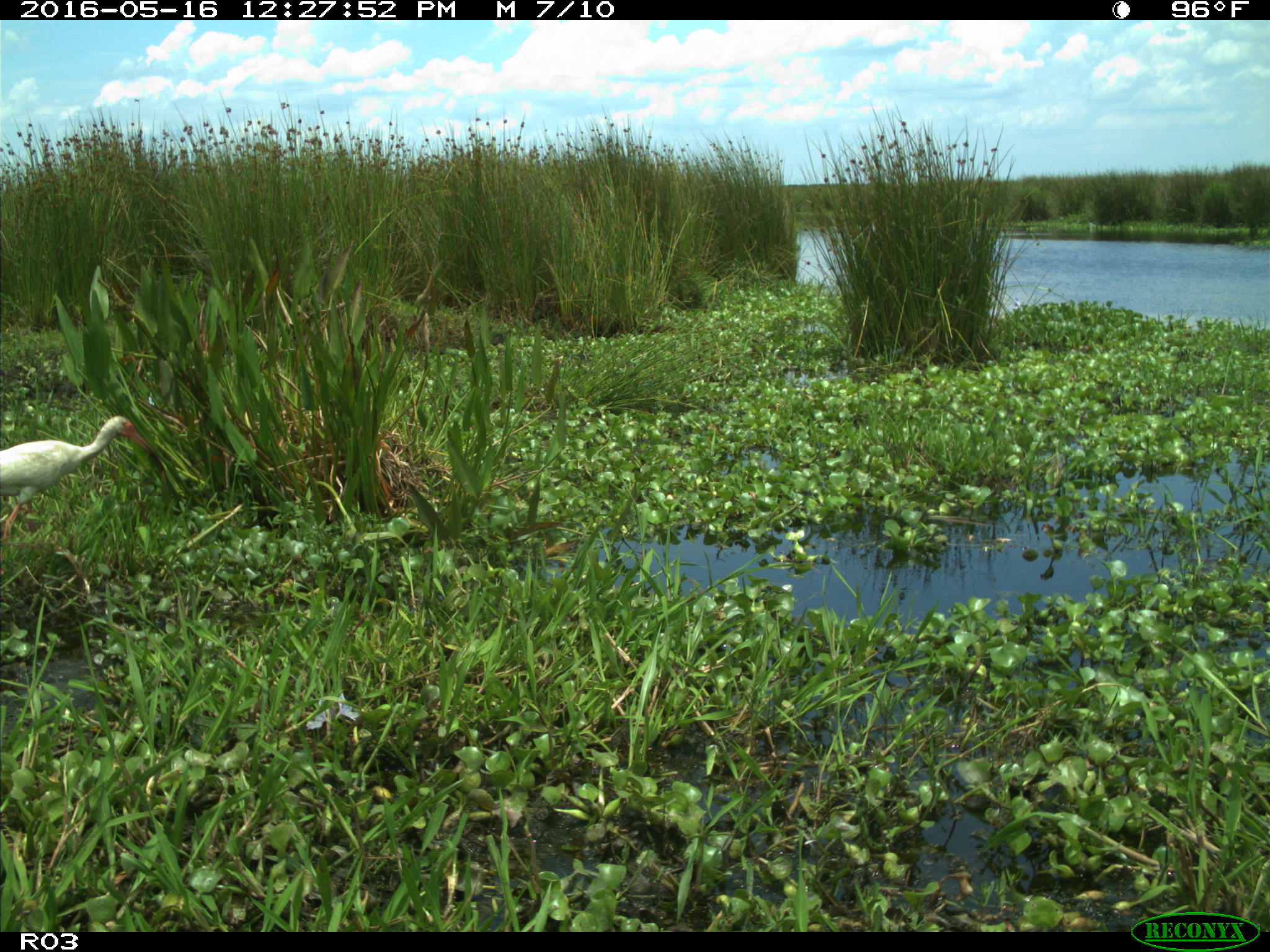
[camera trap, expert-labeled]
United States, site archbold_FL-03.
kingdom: Animalia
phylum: Chordata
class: Aves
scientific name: Aves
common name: birds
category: unidentified bird